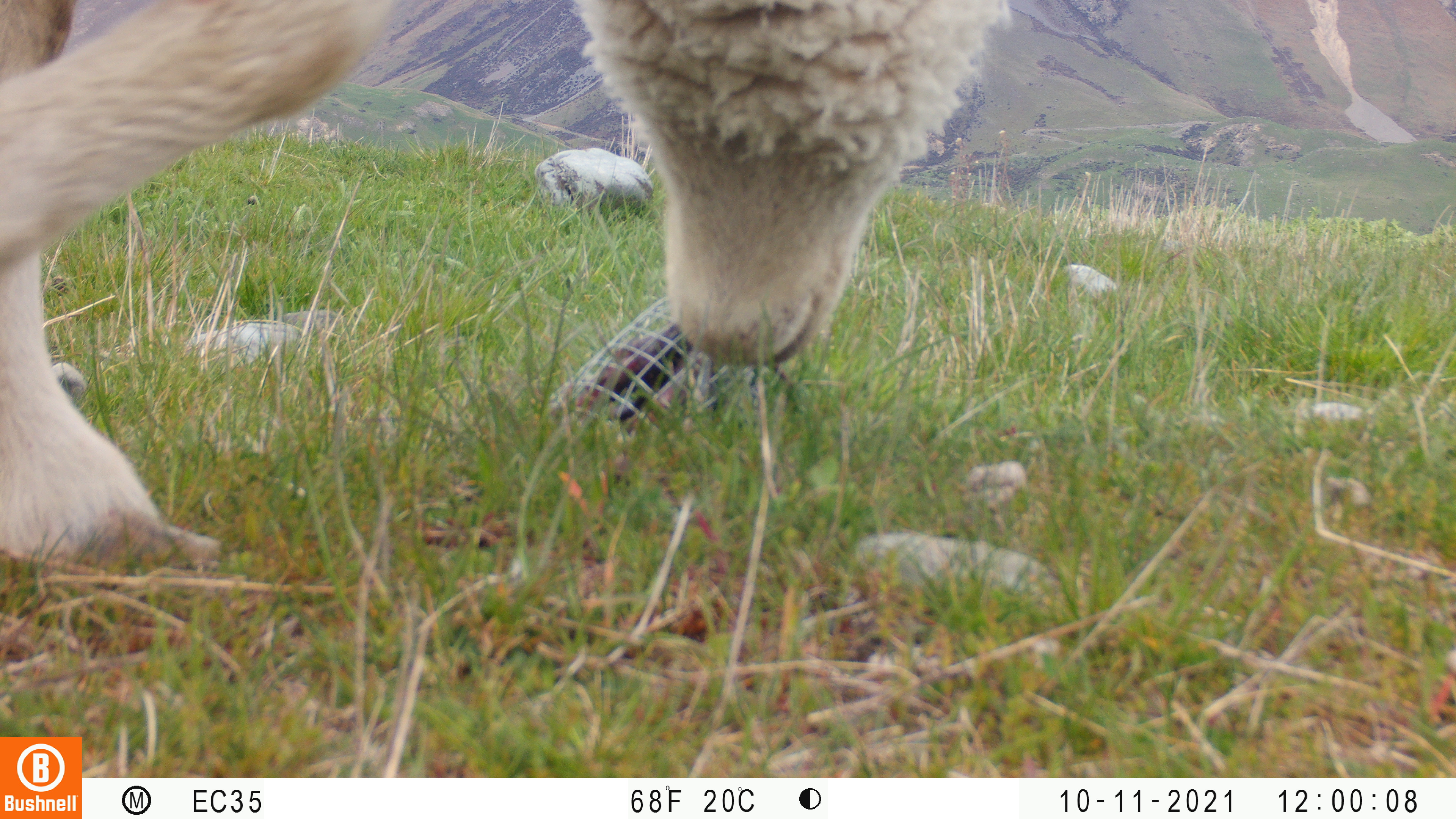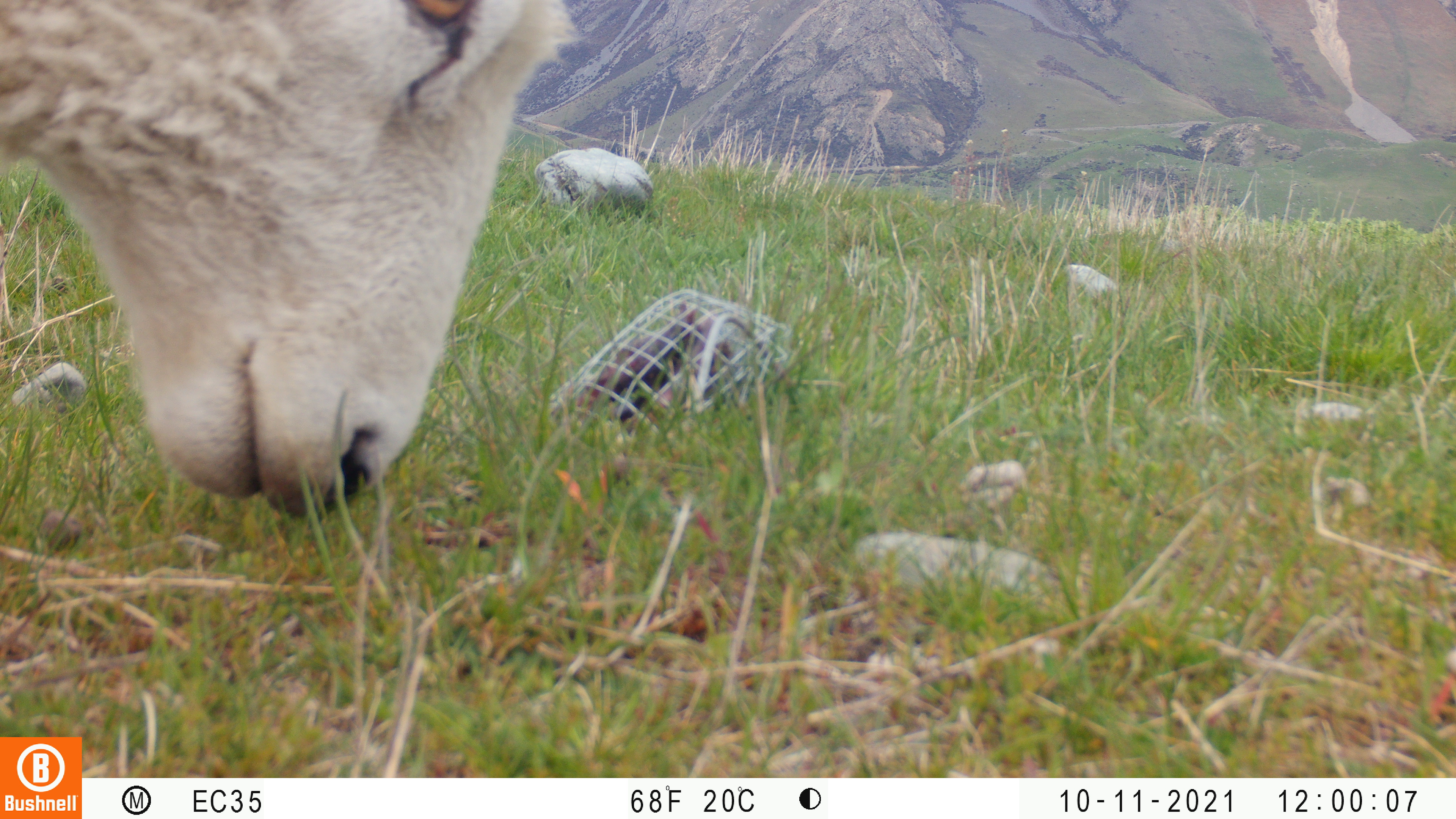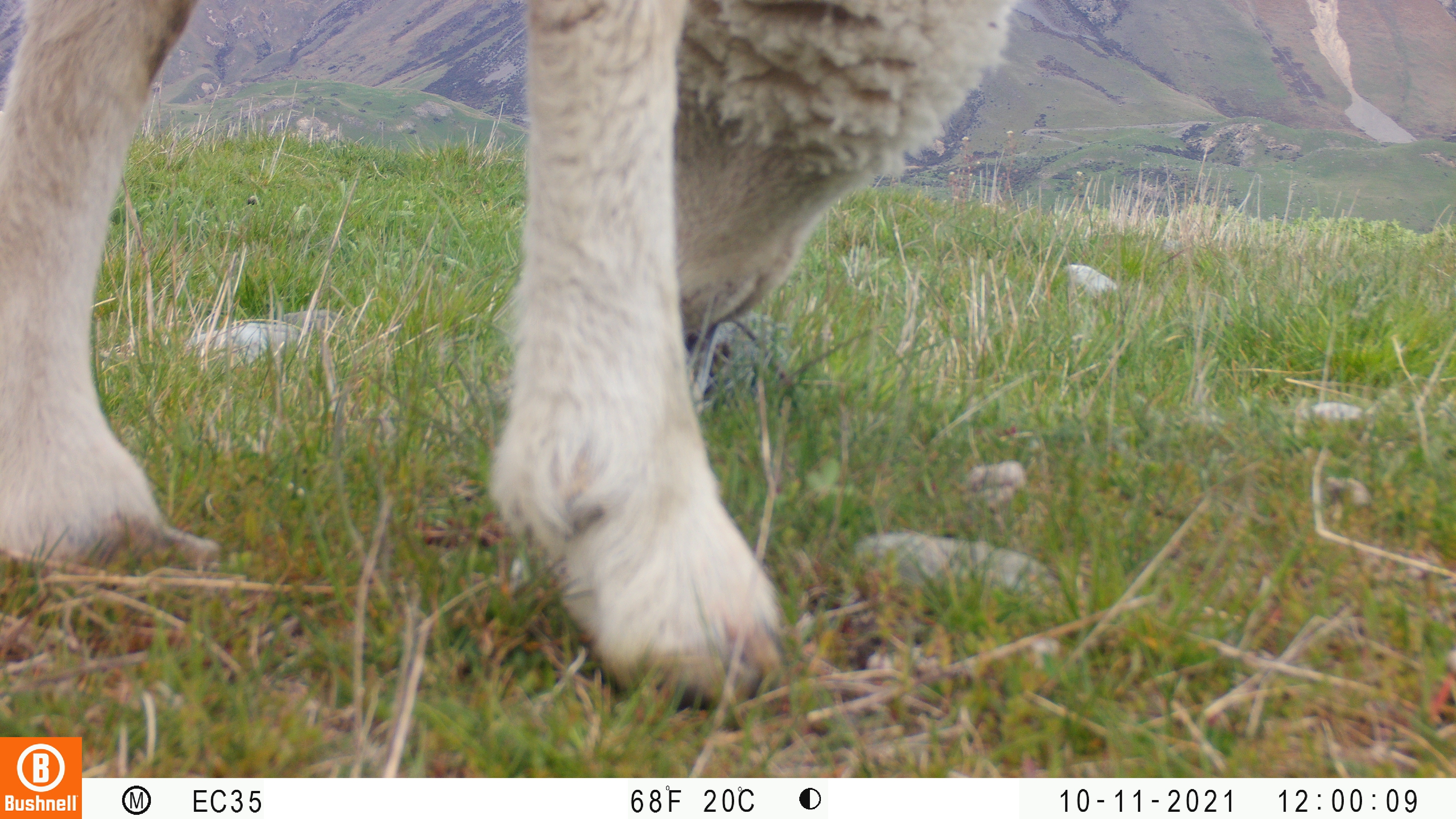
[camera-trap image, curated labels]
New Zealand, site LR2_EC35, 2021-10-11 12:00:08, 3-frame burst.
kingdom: Animalia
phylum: Chordata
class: Mammalia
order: Artiodactyla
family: Bovidae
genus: Bos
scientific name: Bos taurus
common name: domestic cow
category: cow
Cow (domestic cow) (Bos taurus).